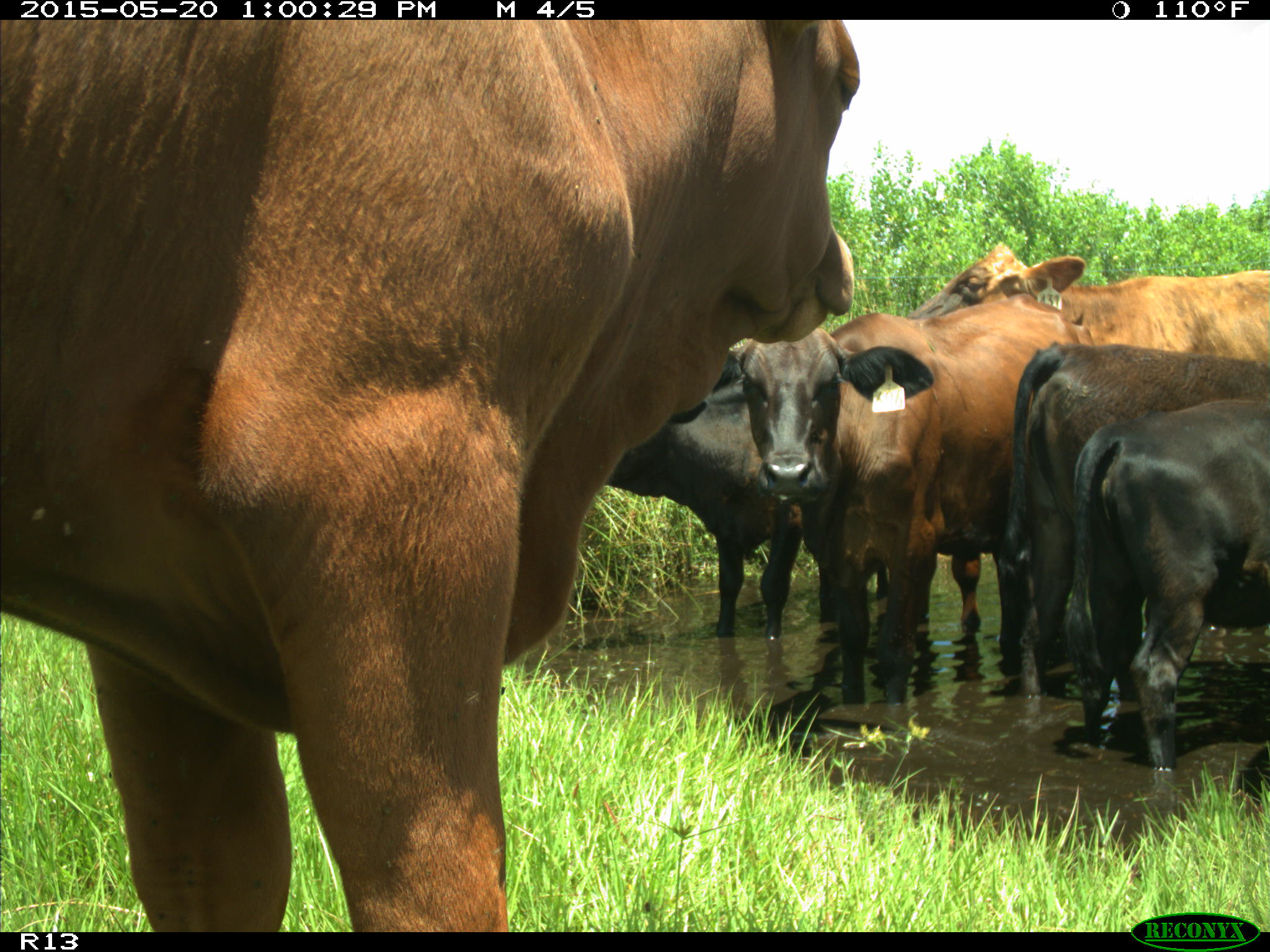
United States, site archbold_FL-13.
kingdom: Animalia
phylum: Chordata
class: Mammalia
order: Artiodactyla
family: Bovidae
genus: Bos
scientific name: Bos taurus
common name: domestic cow